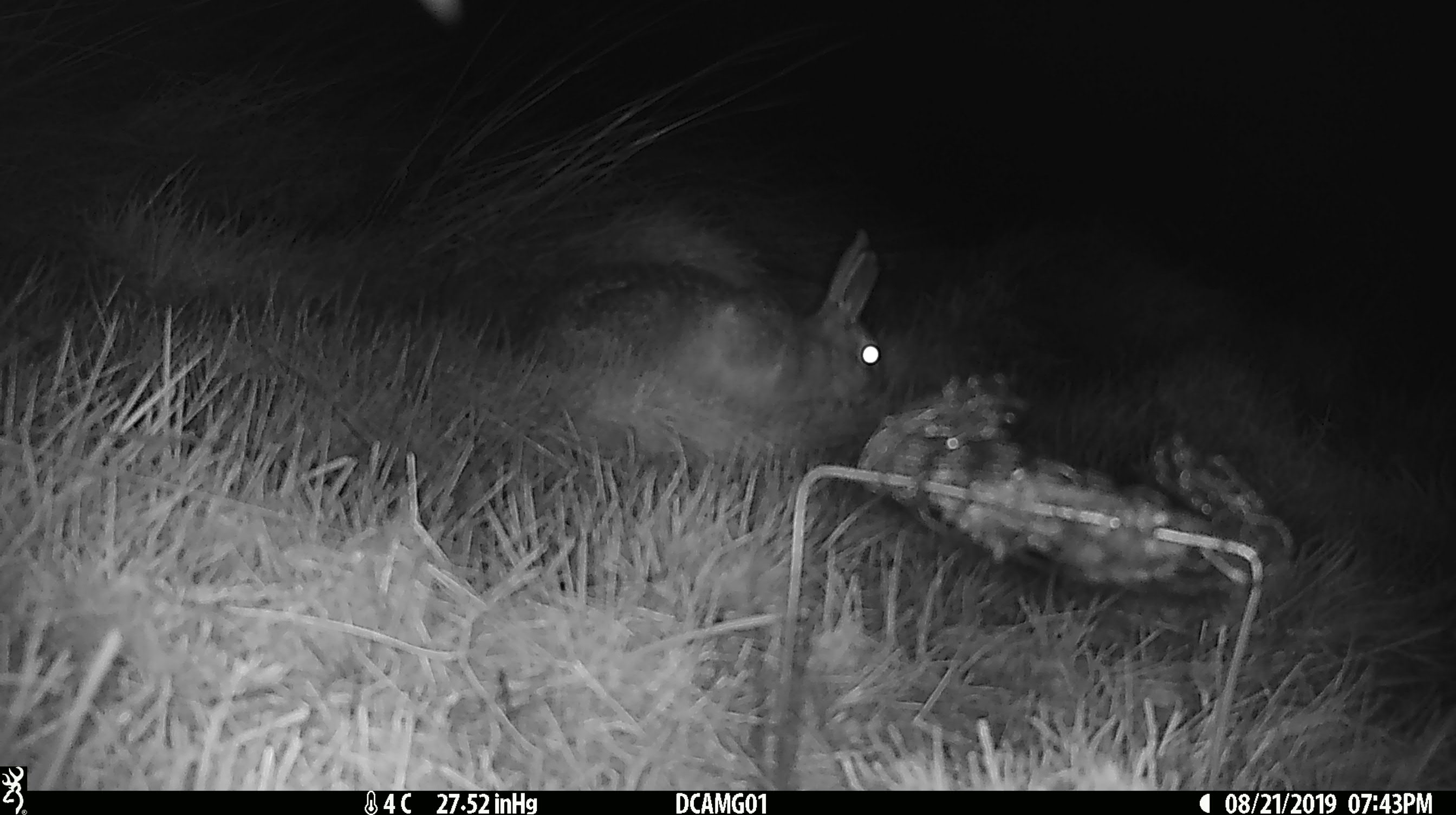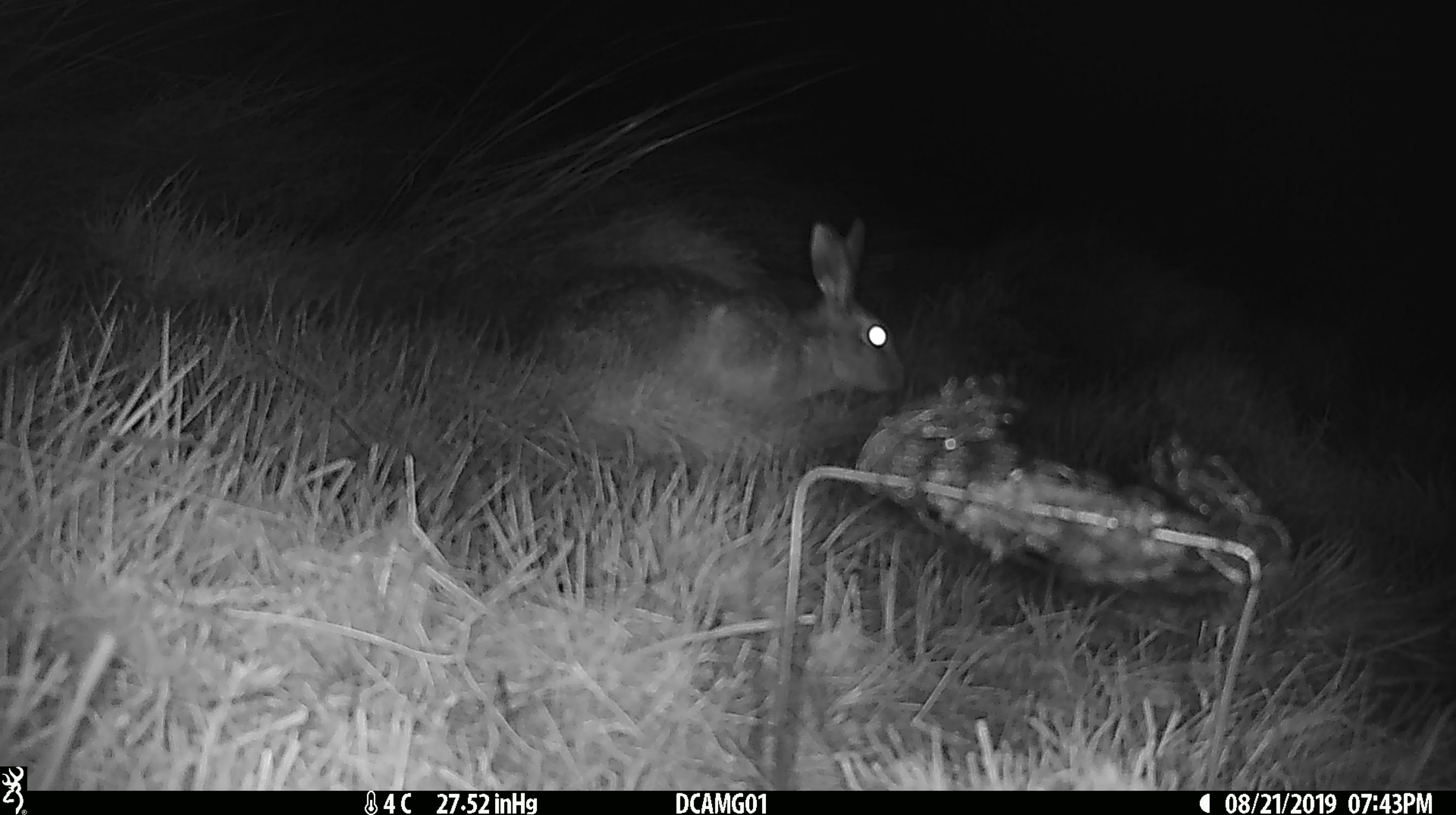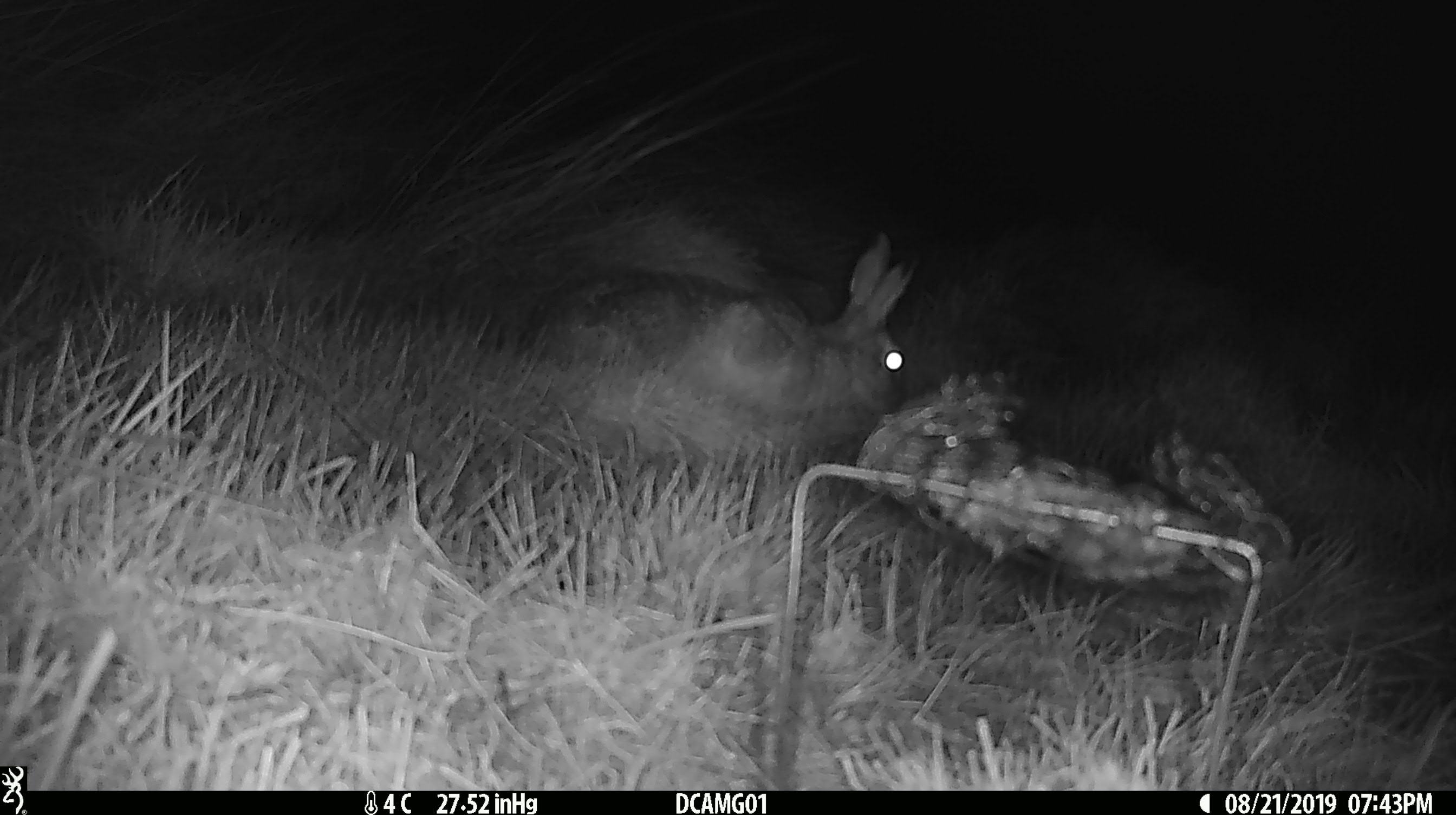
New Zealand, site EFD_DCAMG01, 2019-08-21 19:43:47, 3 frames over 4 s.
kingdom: Animalia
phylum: Chordata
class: Mammalia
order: Lagomorpha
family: Leporidae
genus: Lepus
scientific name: Lepus europaeus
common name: brown hare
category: hare